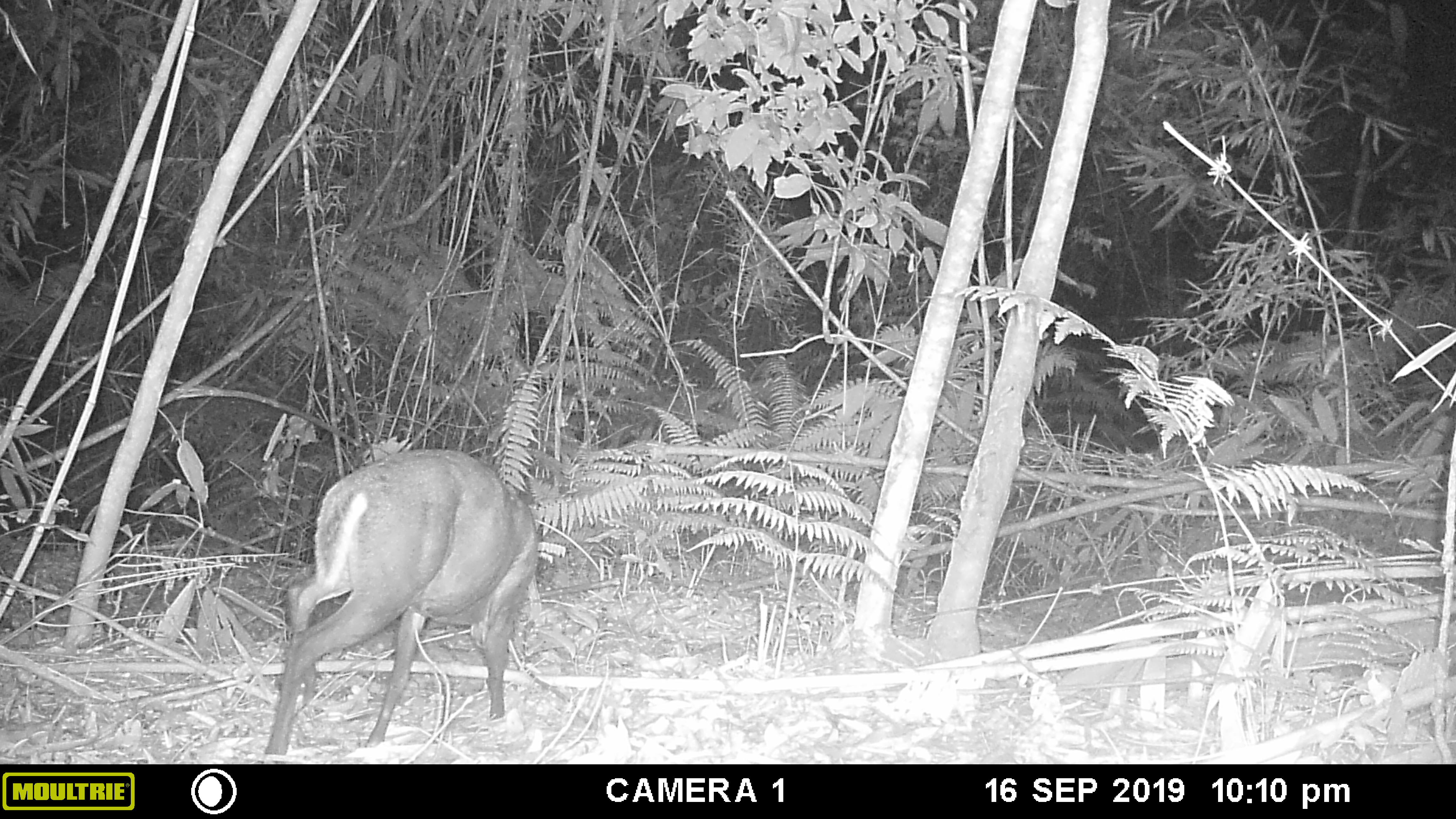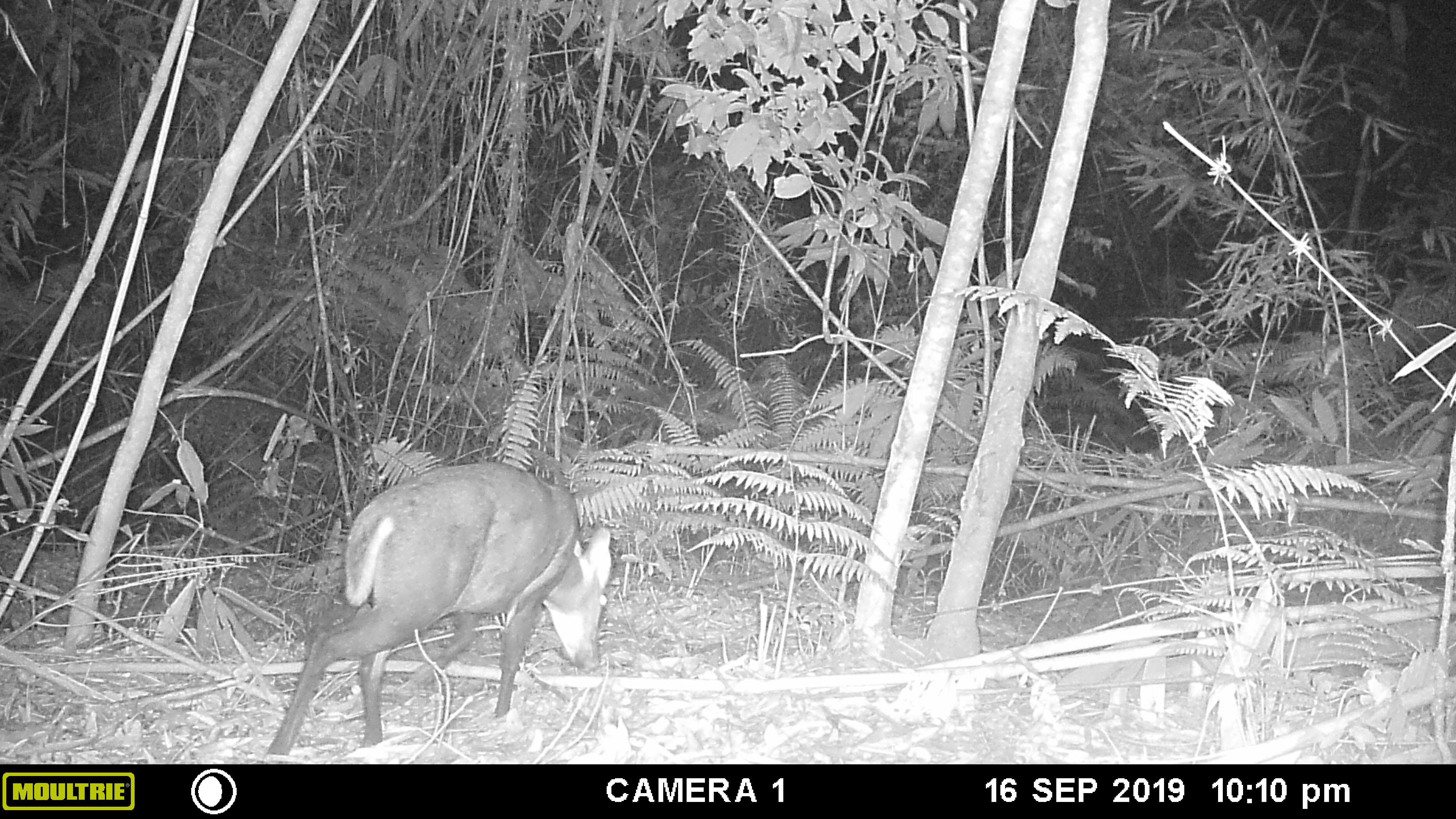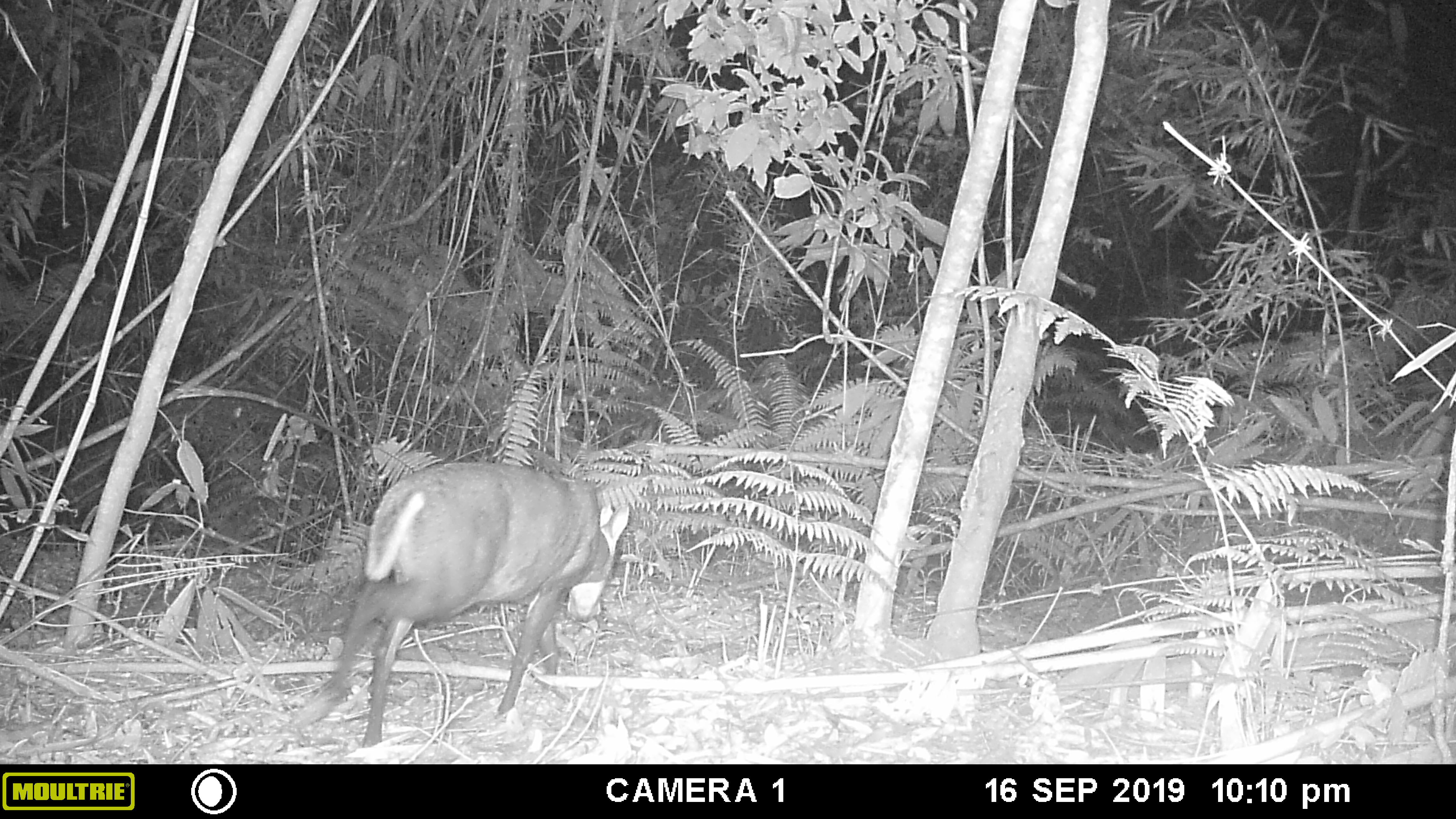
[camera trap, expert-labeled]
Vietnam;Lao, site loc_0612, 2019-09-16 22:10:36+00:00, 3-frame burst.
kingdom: Animalia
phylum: Chordata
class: Mammalia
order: Artiodactyla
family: Cervidae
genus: Muntiacus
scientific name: Muntiacus rooseveltorum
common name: roosevelt's muntjac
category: roosevelts muntjac group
Roosevelts muntjac group (roosevelt's muntjac) (Muntiacus rooseveltorum). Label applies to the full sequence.